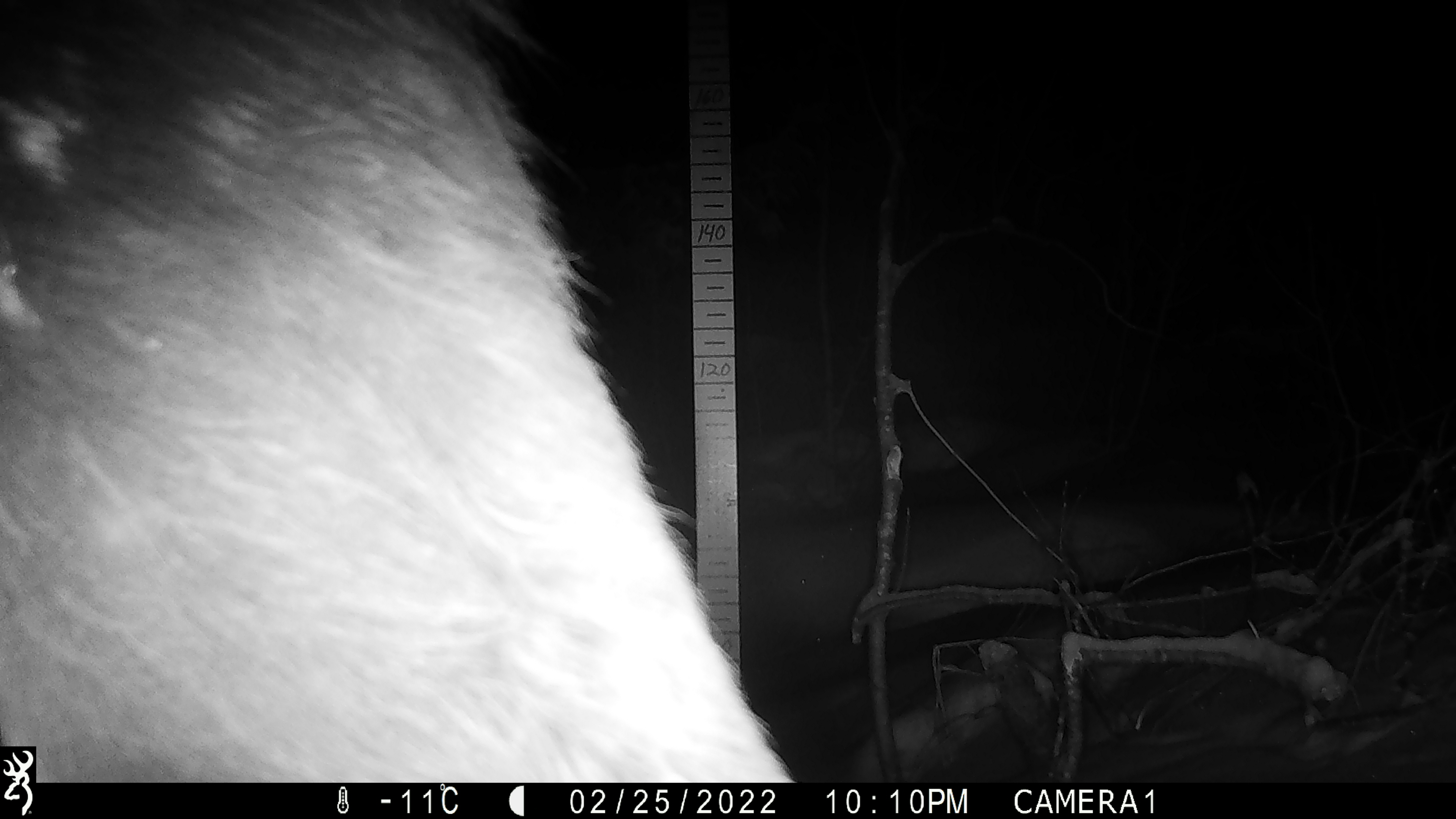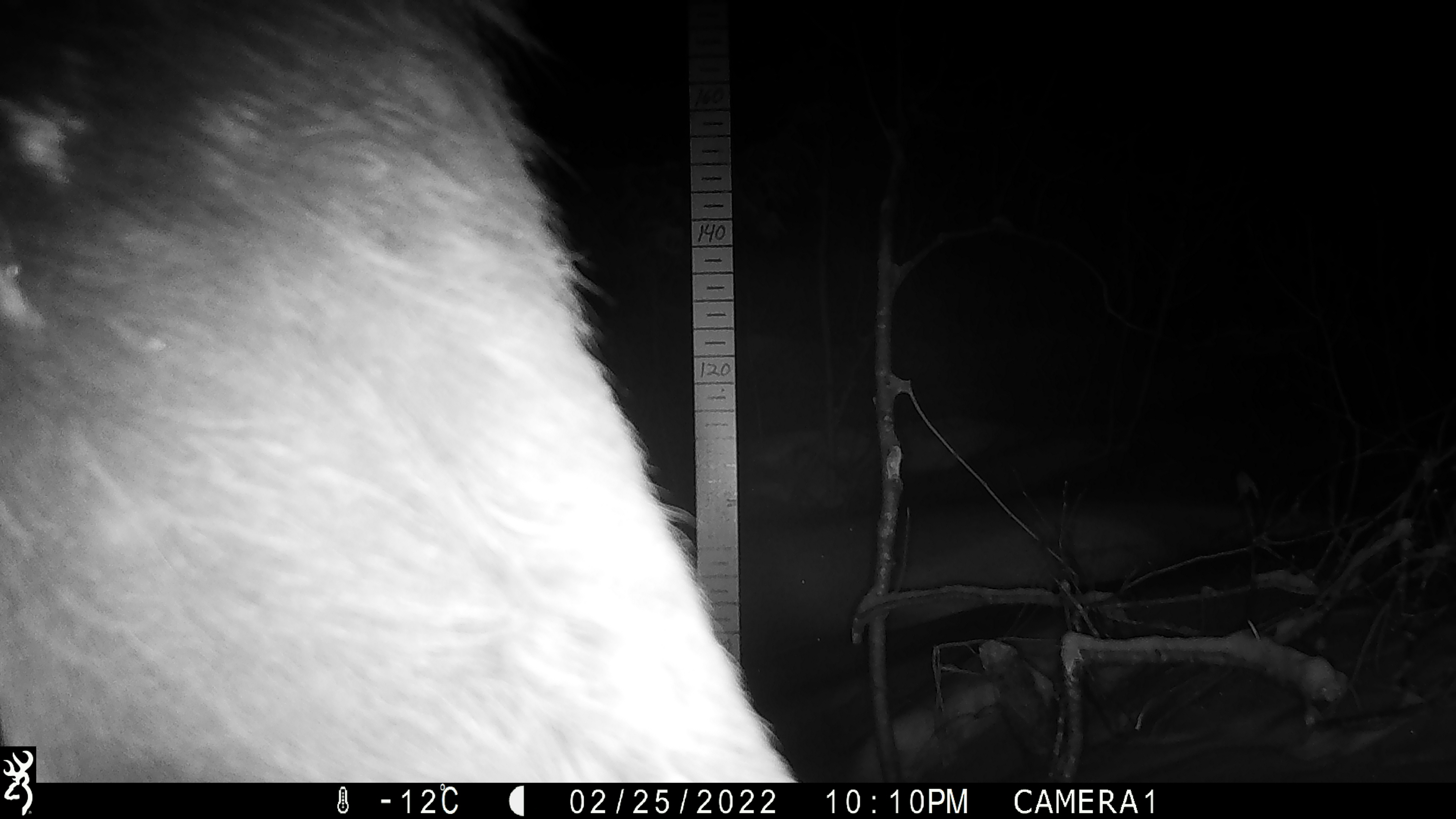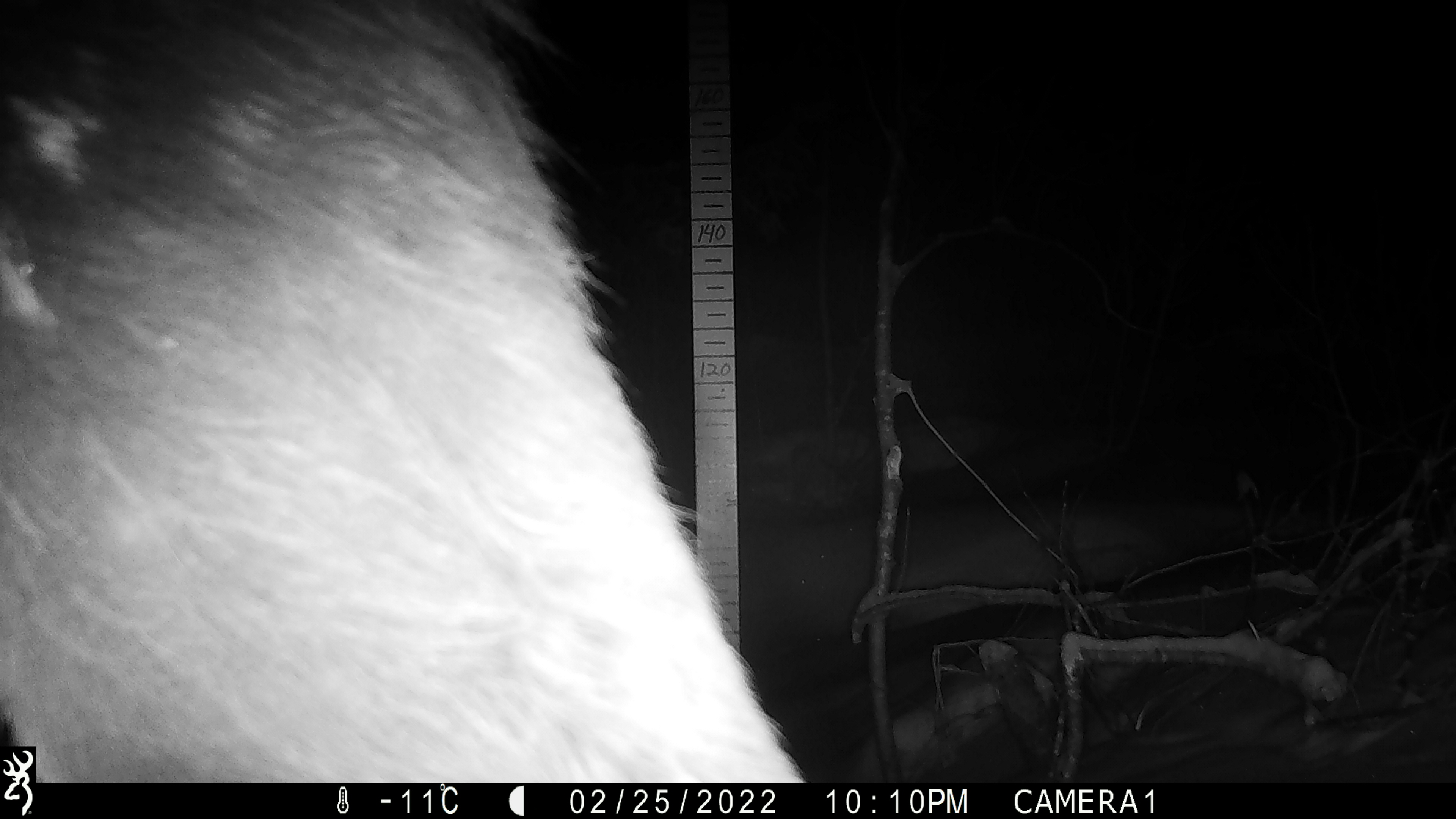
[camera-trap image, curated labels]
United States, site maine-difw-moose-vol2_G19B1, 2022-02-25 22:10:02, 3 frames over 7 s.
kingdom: Animalia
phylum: Chordata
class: Mammalia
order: Artiodactyla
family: Cervidae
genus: Alces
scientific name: Alces alces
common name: moose